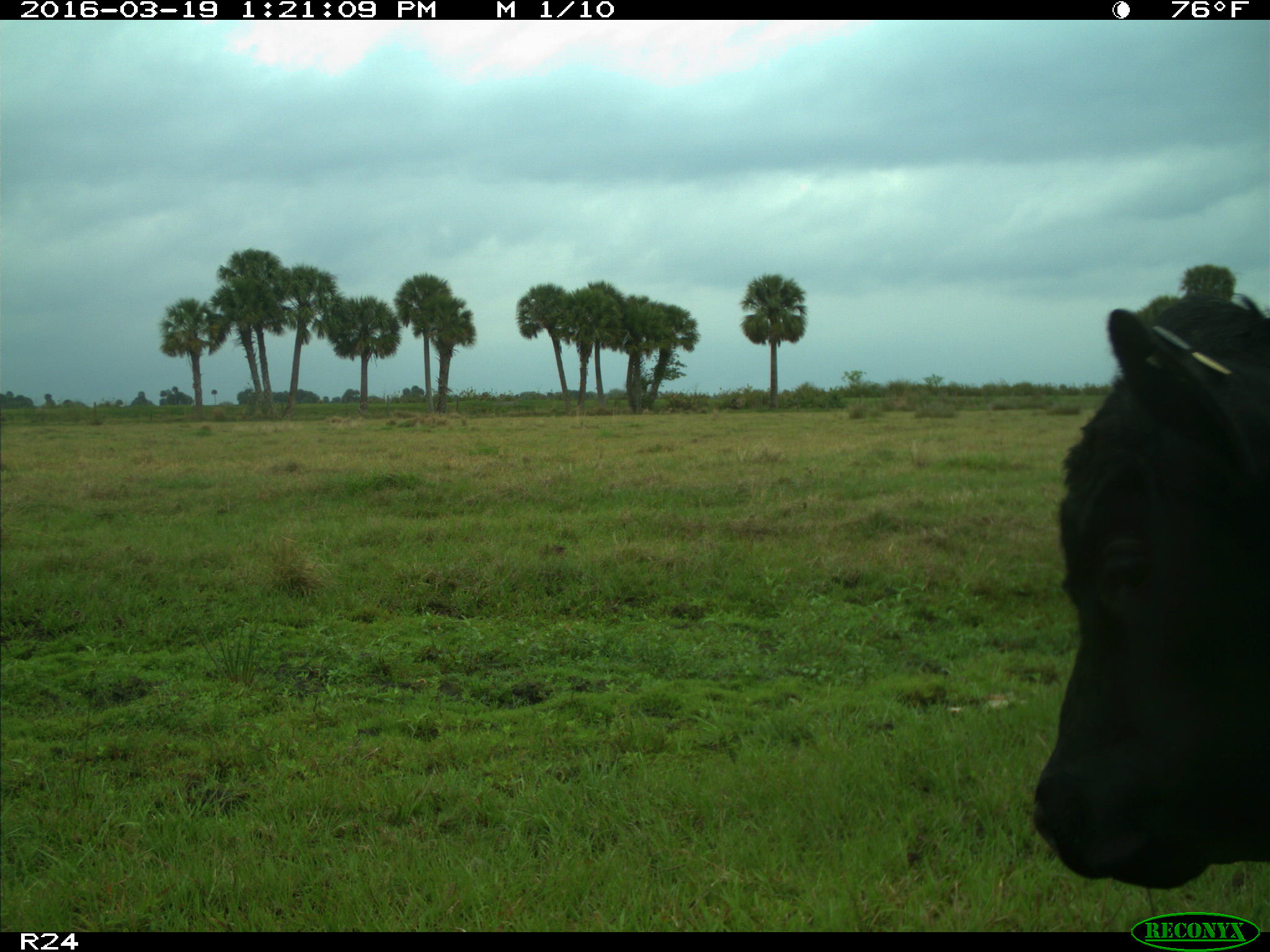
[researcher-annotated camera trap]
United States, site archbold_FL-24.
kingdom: Animalia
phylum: Chordata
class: Mammalia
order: Artiodactyla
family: Bovidae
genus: Bos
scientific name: Bos taurus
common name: domestic cow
Bos taurus (domestic cow).